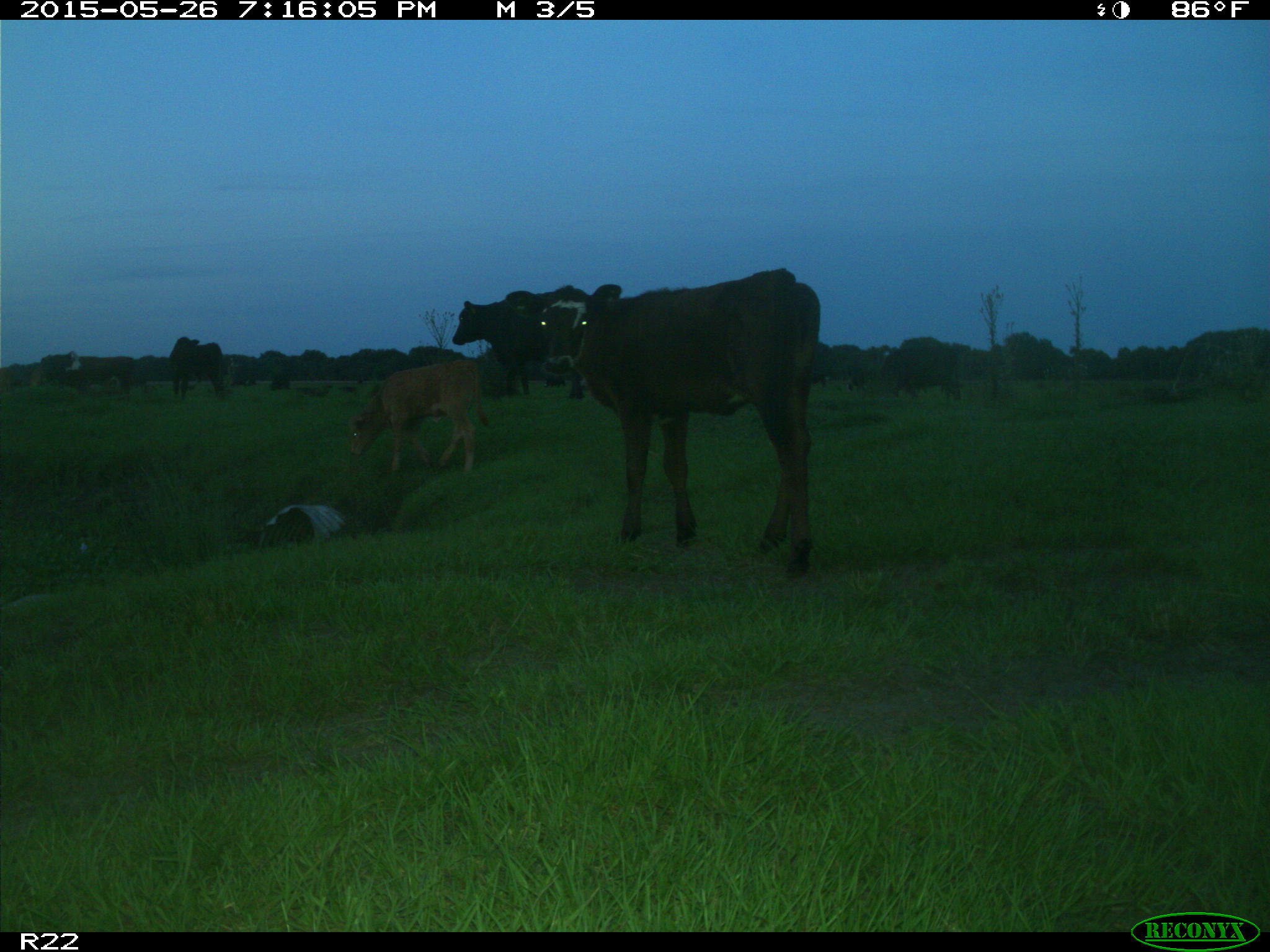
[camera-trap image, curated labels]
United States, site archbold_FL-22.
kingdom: Animalia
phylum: Chordata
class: Mammalia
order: Artiodactyla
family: Bovidae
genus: Bos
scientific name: Bos taurus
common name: domestic cow